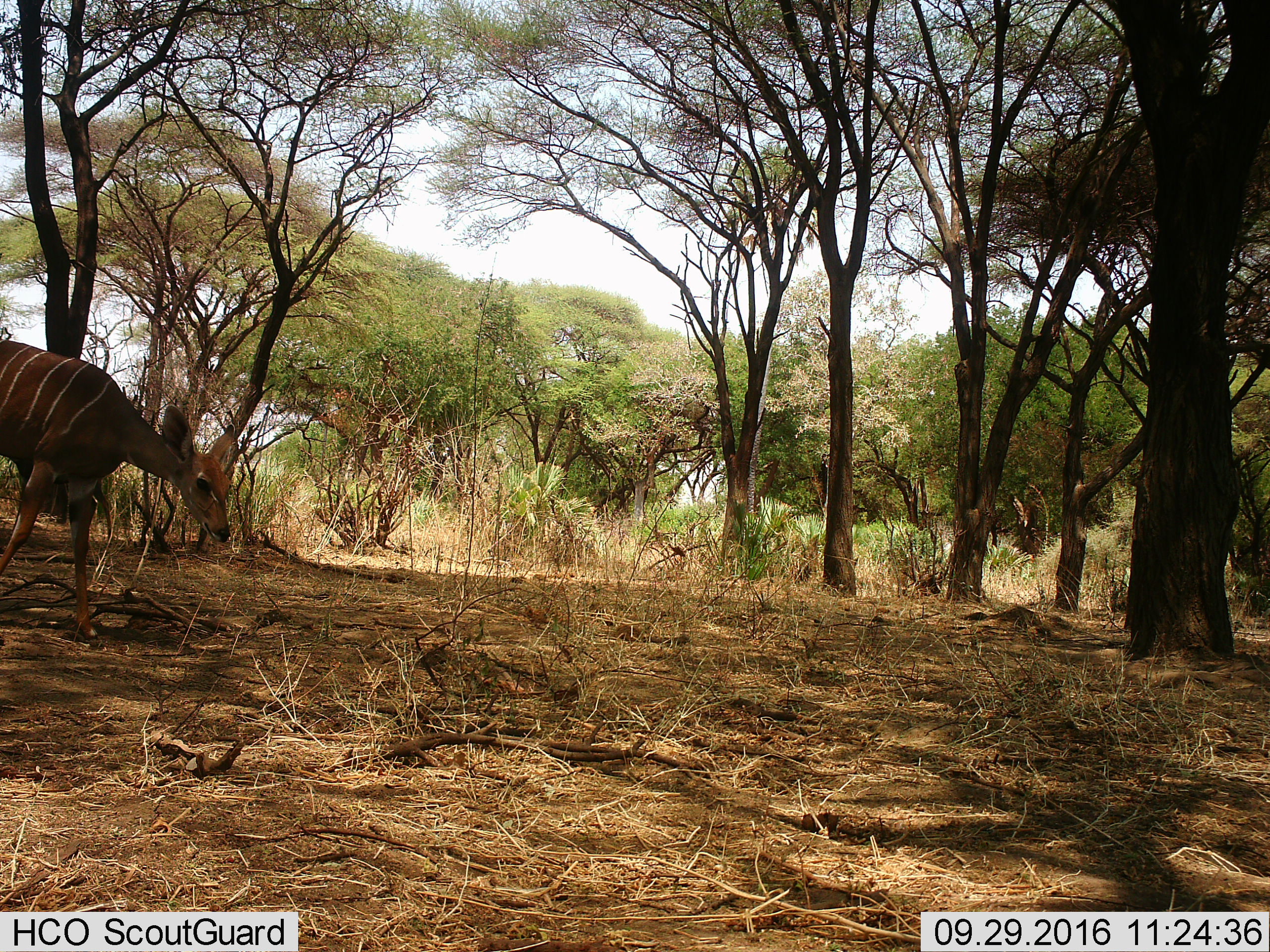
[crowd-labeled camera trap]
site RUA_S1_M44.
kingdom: Animalia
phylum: Chordata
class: Mammalia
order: Artiodactyla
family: Bovidae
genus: Tragelaphus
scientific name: Tragelaphus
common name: kudu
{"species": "kudu (Tragelaphus)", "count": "1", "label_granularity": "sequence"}